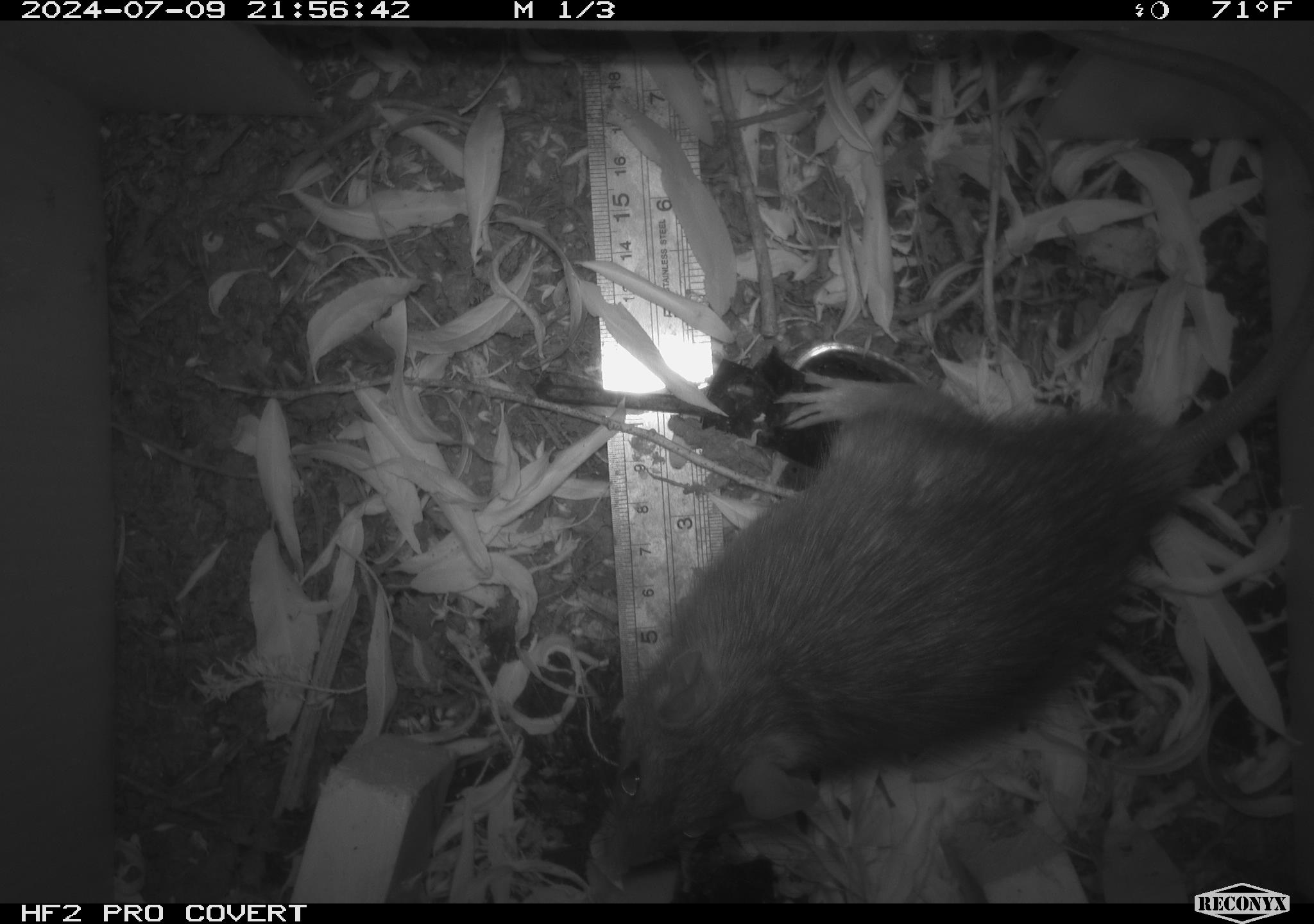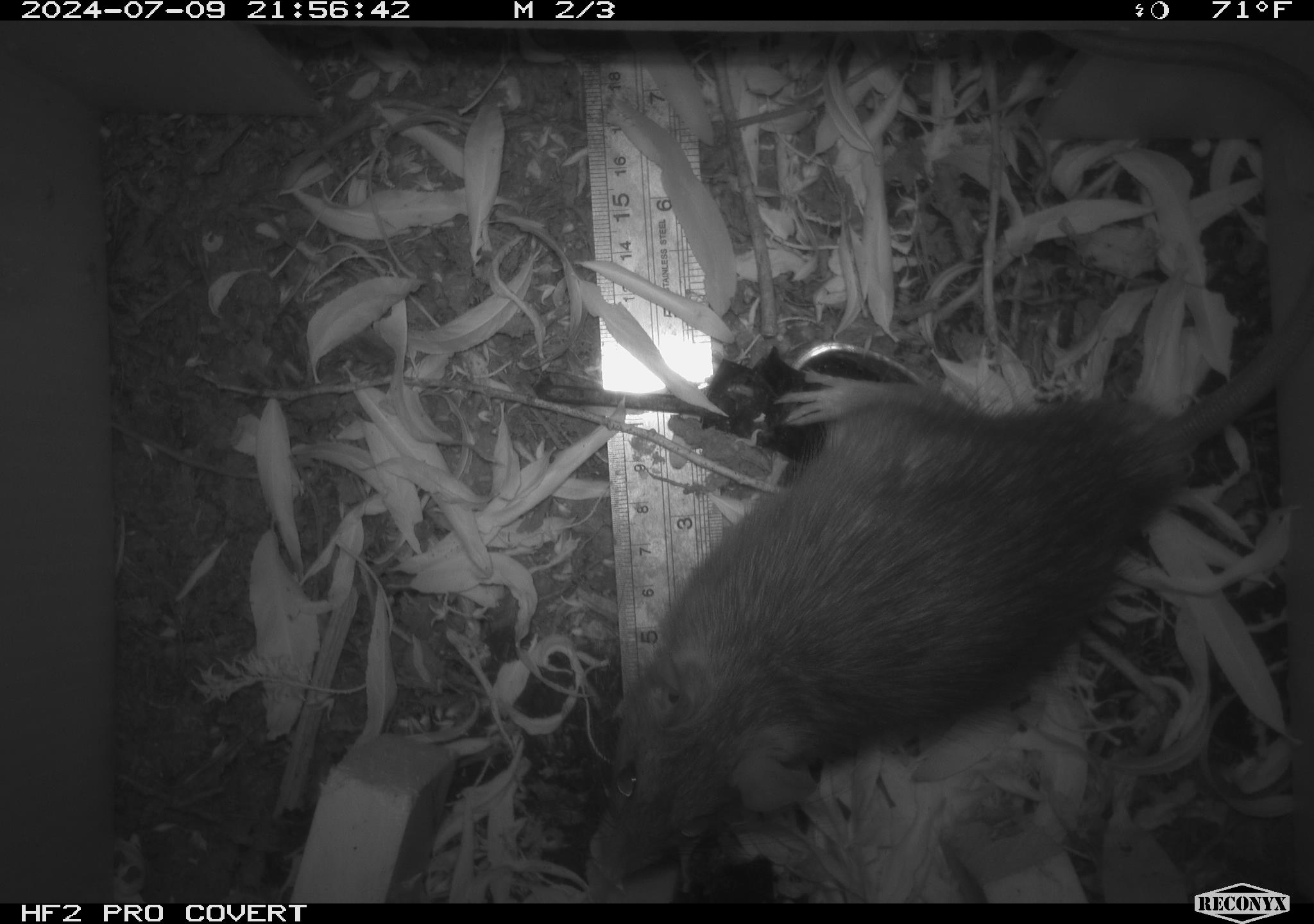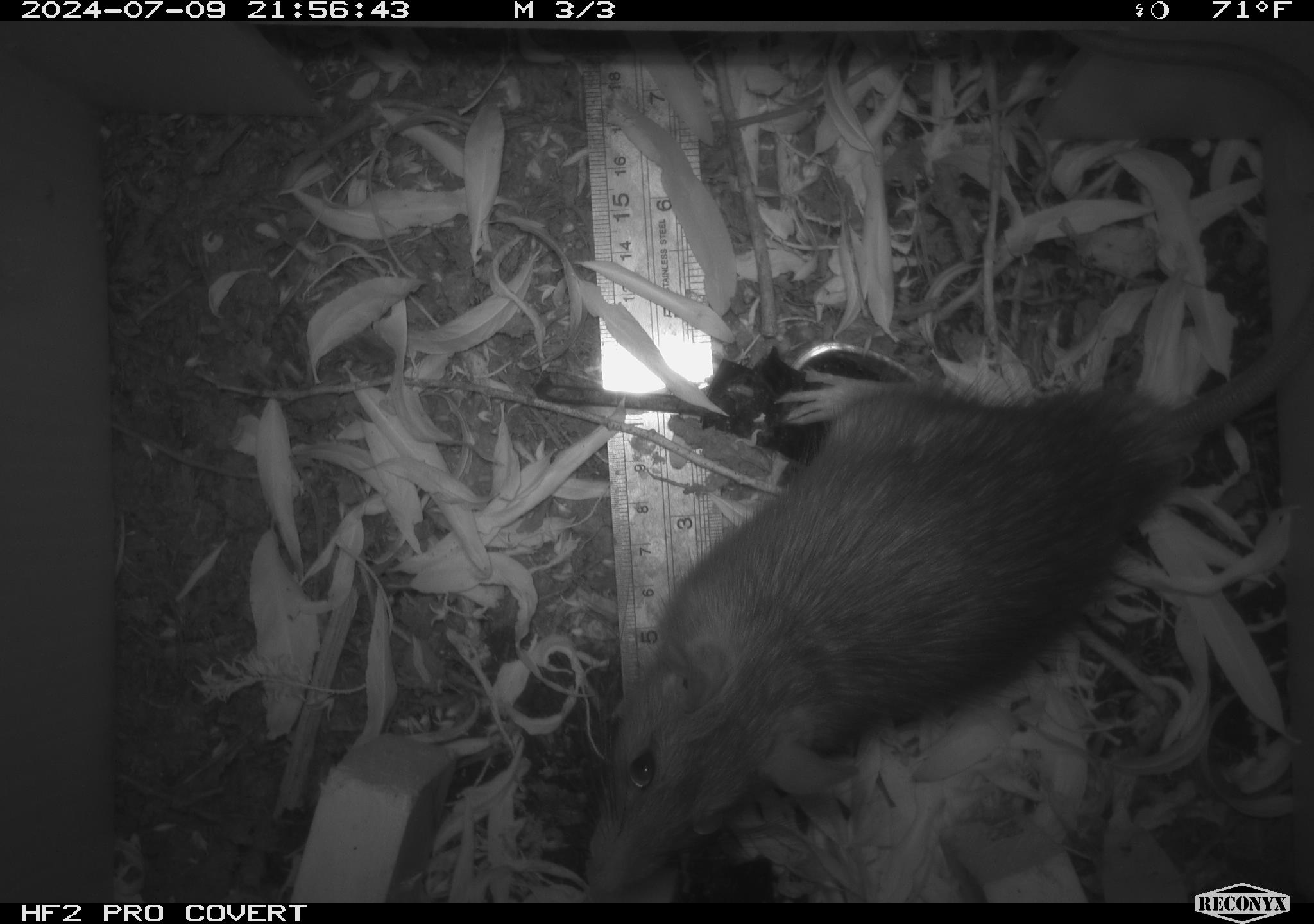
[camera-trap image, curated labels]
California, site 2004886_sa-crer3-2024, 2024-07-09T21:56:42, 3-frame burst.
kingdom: Animalia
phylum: Chordata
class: Mammalia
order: Rodentia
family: Muridae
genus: Rattus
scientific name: Rattus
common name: rat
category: rattus species